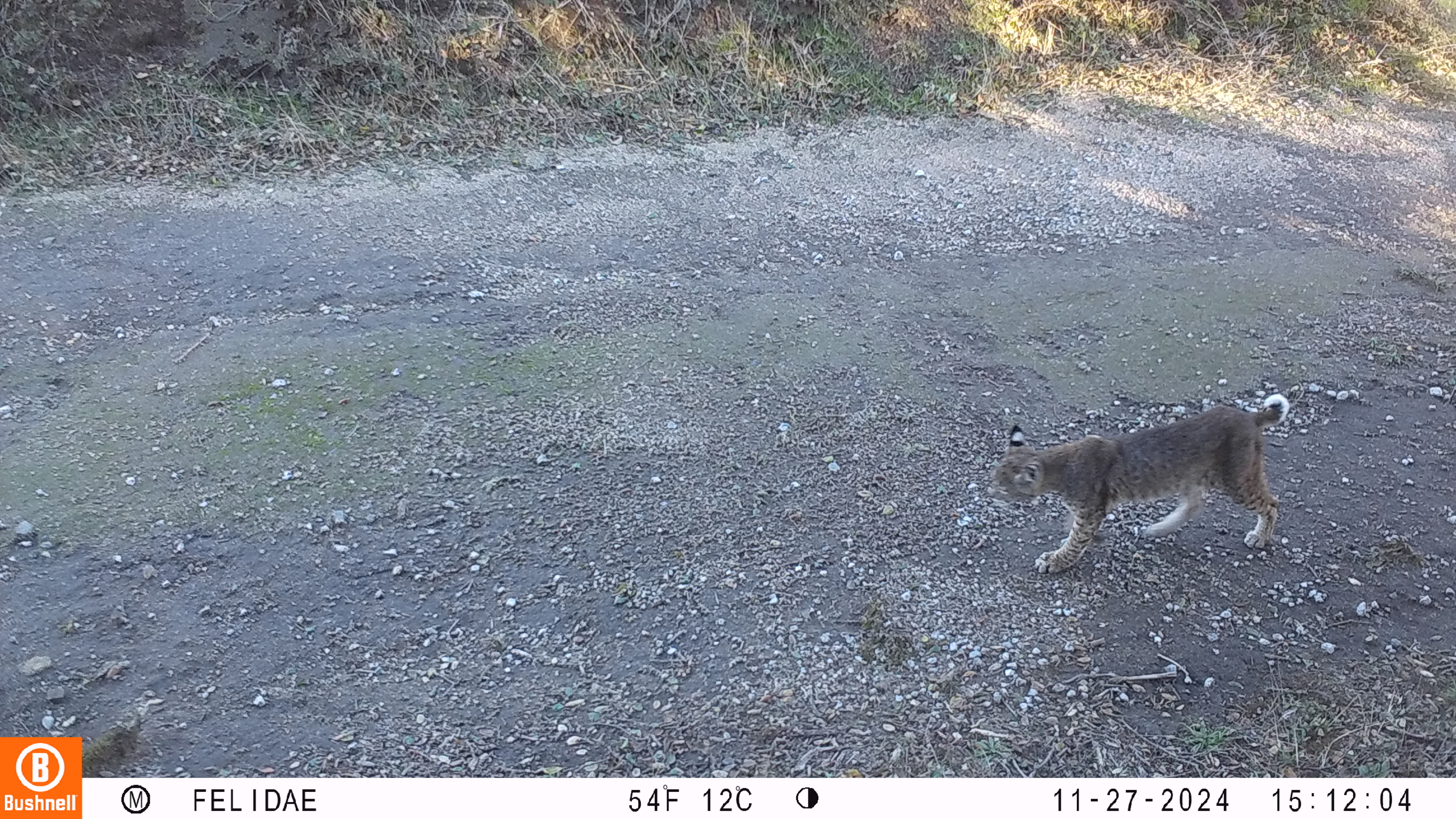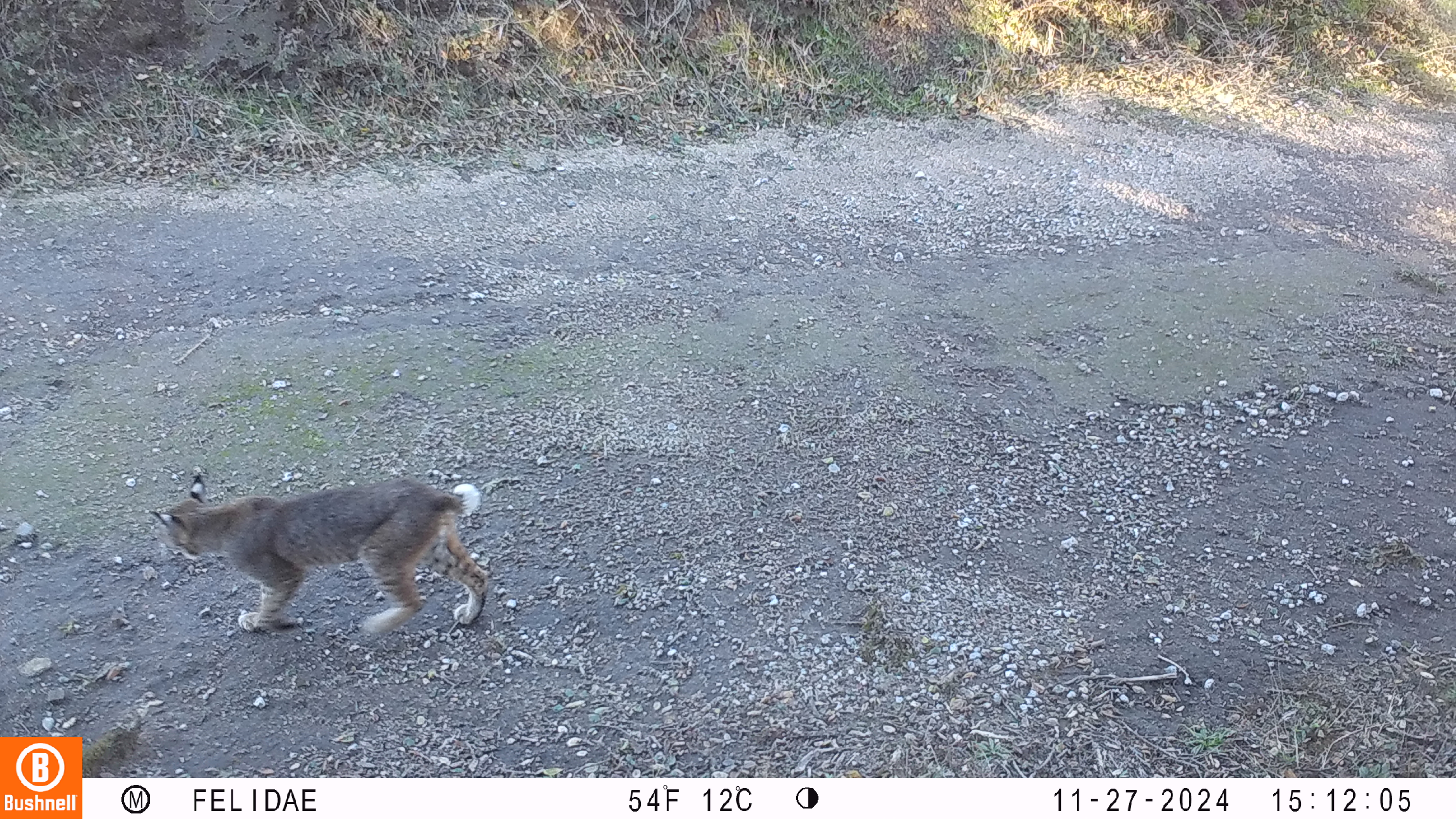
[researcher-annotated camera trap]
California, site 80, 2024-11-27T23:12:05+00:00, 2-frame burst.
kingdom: Animalia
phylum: Chordata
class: Mammalia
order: Carnivora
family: Felidae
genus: Lynx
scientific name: Lynx rufus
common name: bobcat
Bobcat (Lynx rufus).